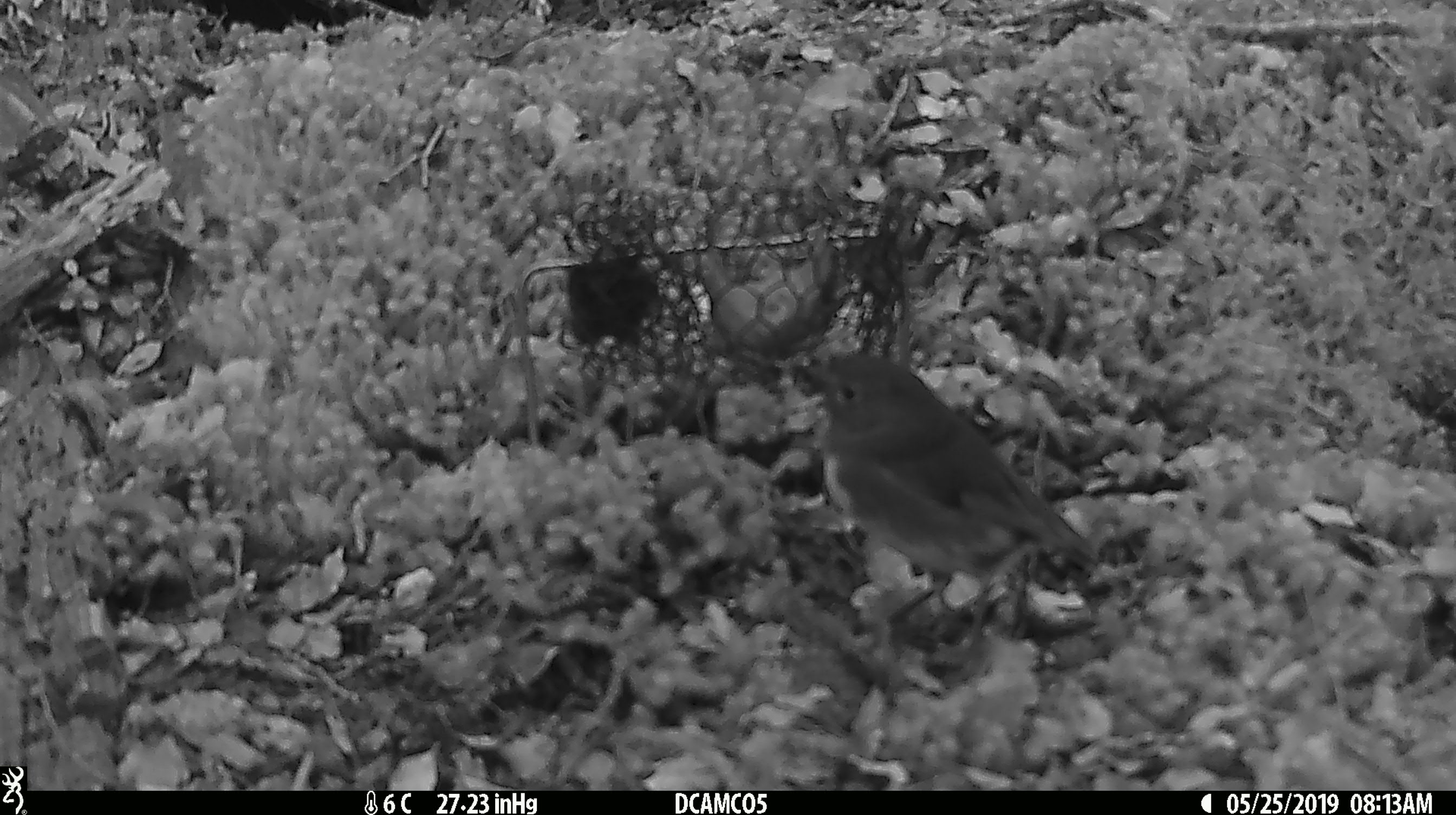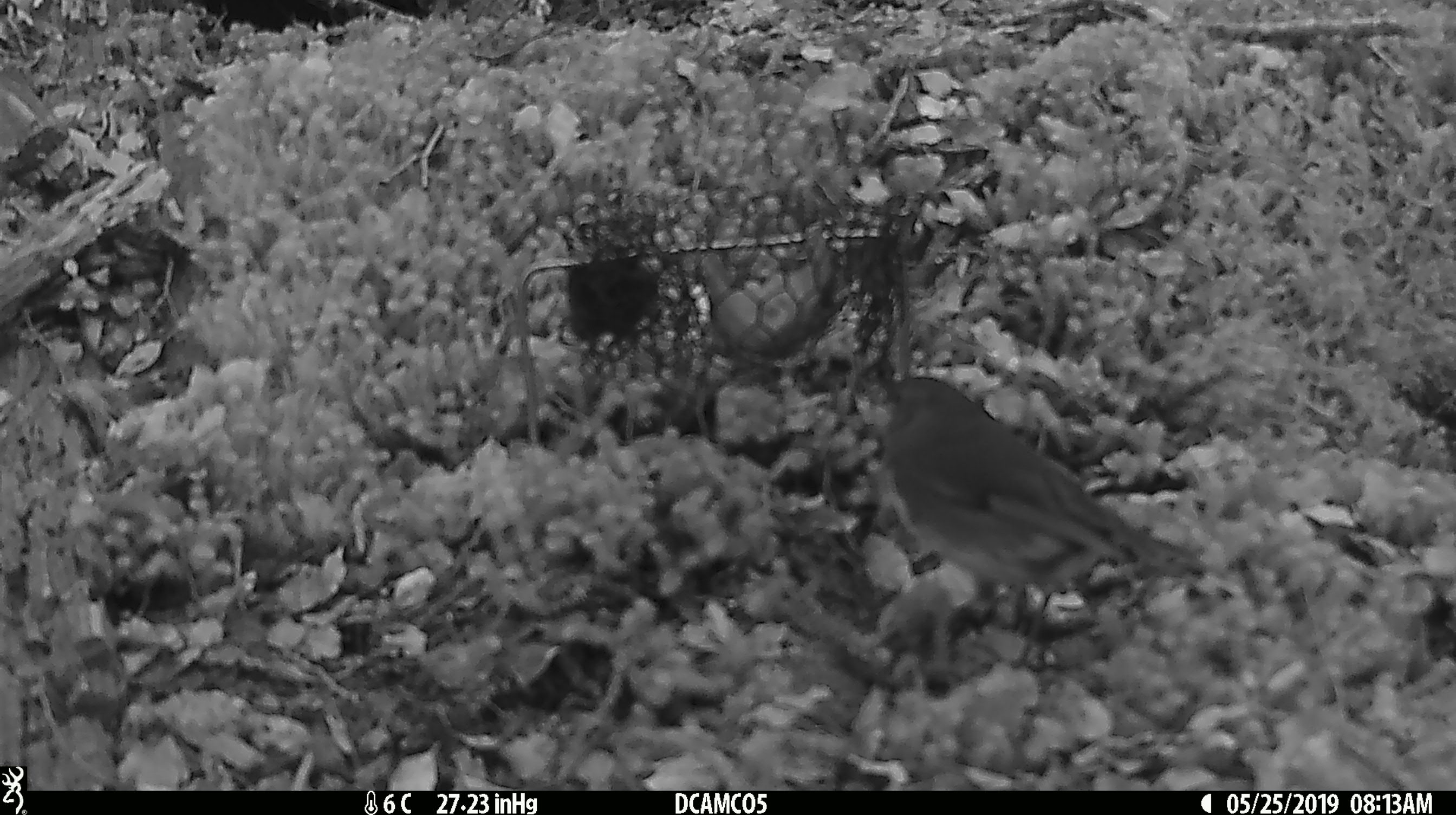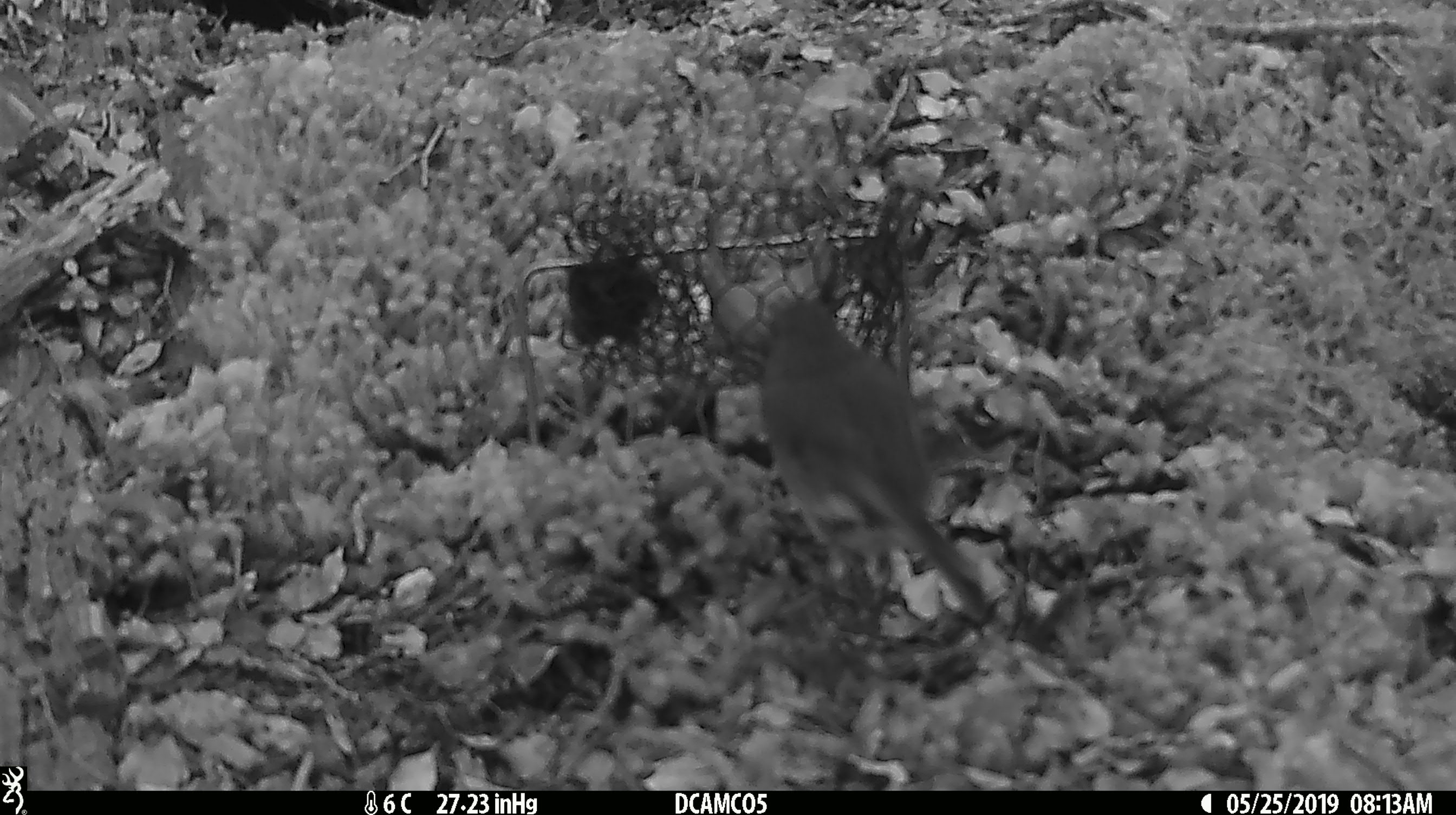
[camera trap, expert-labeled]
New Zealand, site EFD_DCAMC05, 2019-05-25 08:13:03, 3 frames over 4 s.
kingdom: Animalia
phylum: Chordata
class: Aves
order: Passeriformes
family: Petroicidae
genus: Petroica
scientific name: Petroica australis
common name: new zealand robin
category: robin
Robin (new zealand robin) (Petroica australis).